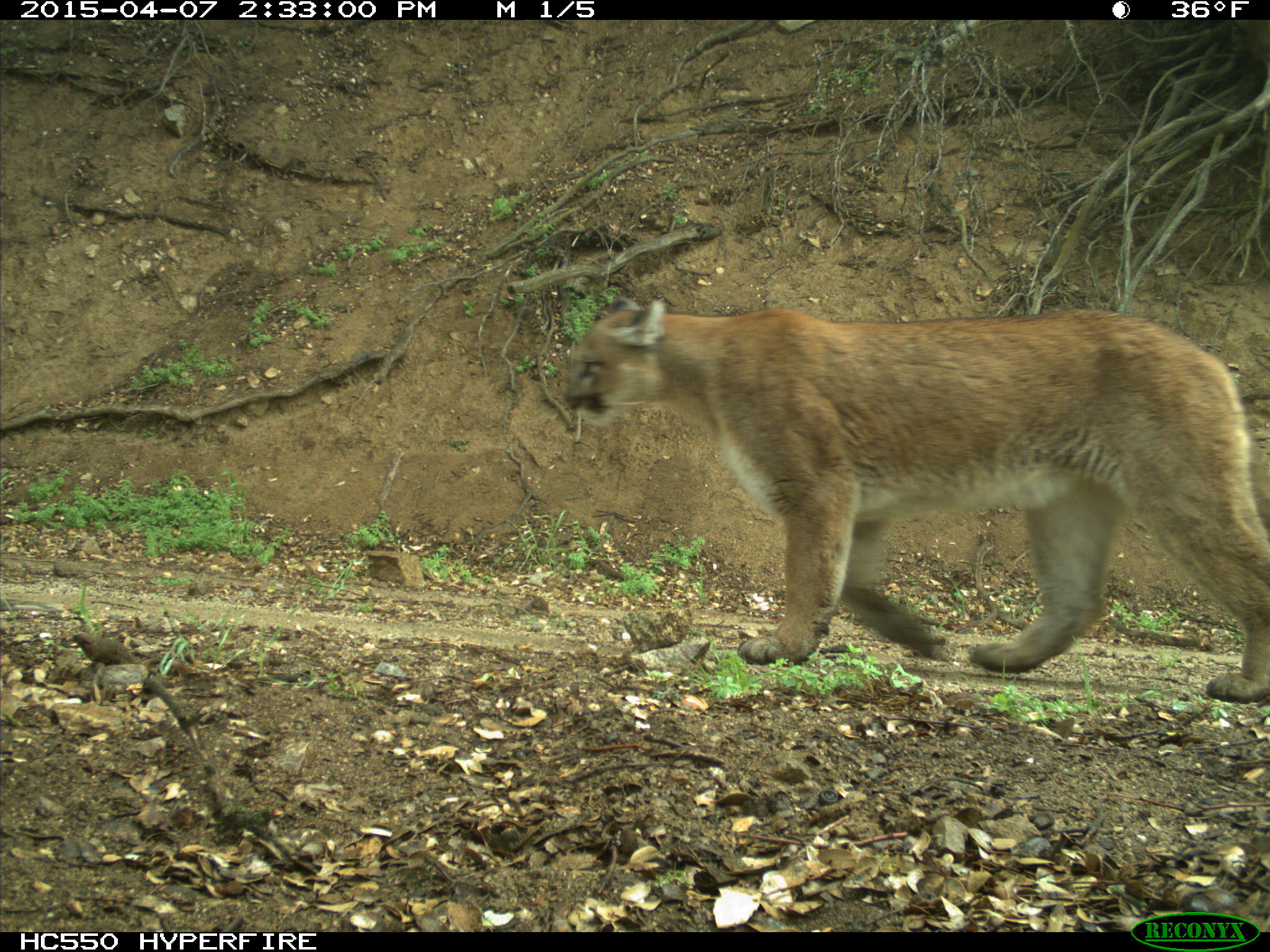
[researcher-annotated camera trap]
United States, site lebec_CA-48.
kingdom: Animalia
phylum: Chordata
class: Mammalia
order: Carnivora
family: Felidae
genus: Puma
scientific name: Puma concolor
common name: mountain lion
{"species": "Puma concolor (mountain lion)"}